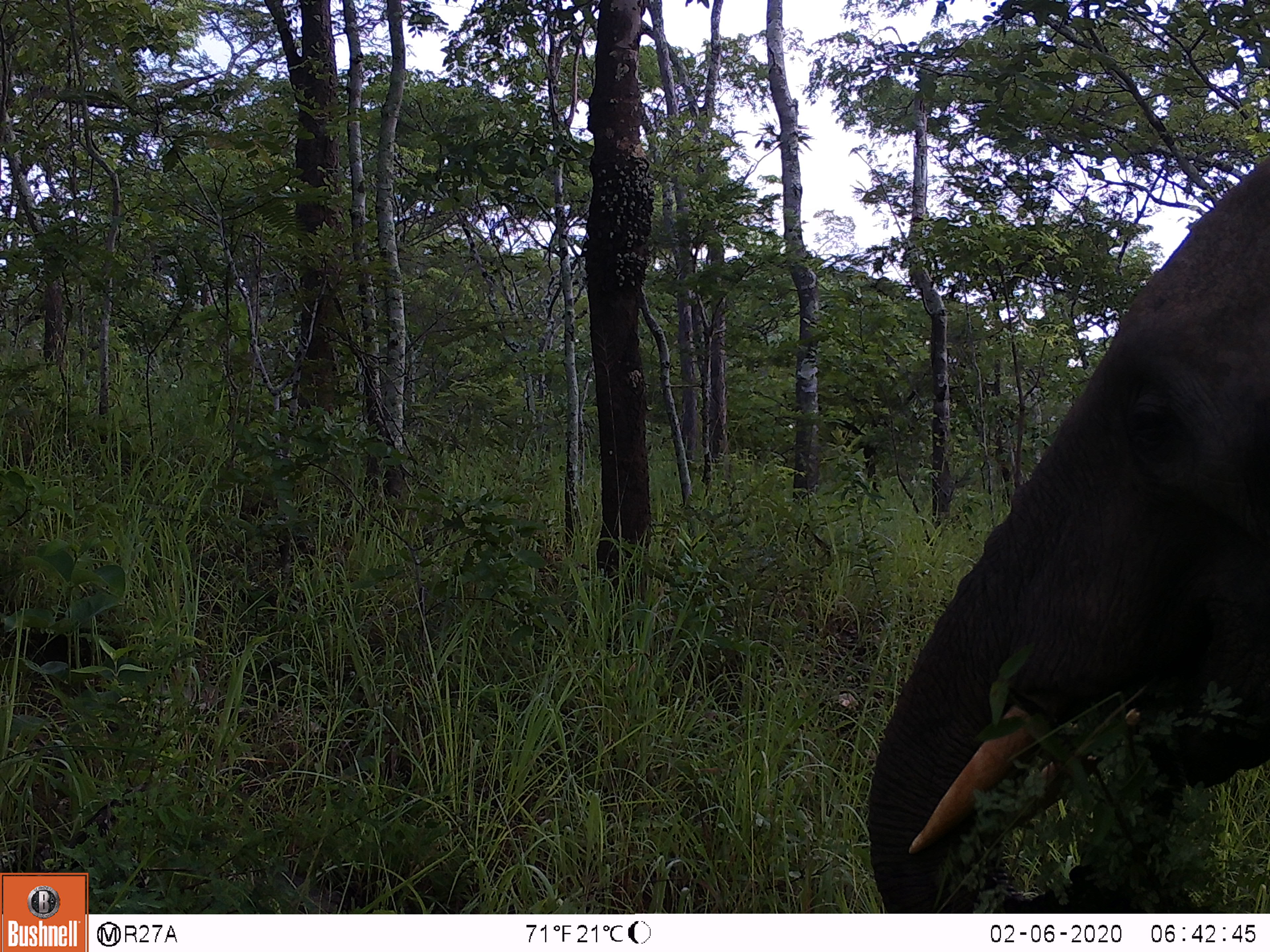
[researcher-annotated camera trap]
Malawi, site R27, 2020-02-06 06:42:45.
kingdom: Animalia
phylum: Chordata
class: Mammalia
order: Proboscidea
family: Elephantidae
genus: Loxodonta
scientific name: Loxodonta africana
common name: african savanna elephant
African savanna elephant (Loxodonta africana), count 1.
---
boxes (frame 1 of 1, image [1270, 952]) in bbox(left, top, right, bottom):
african savanna elephant: bbox(862, 145, 1269, 914)